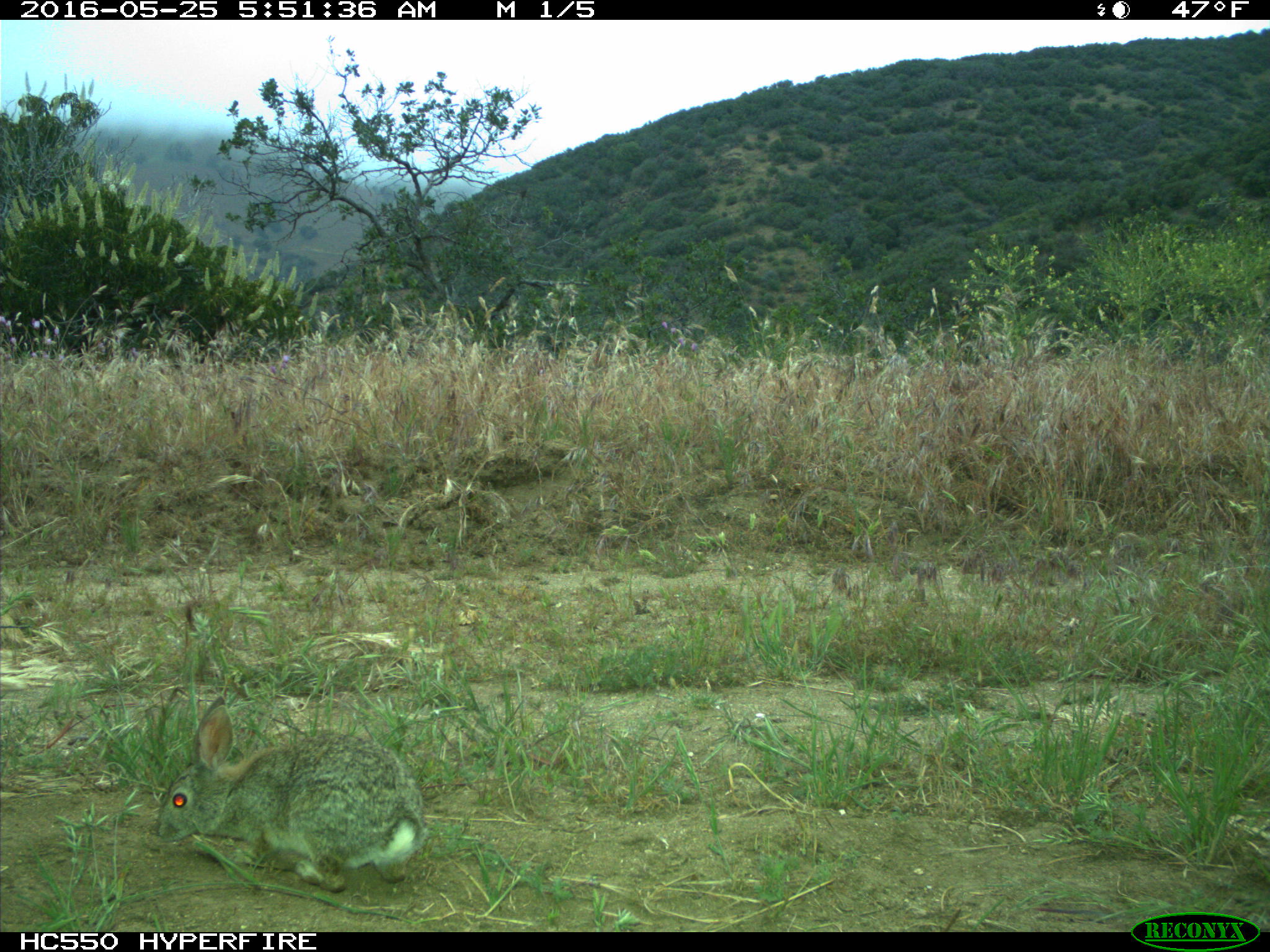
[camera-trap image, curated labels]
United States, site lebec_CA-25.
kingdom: Animalia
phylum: Chordata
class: Mammalia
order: Lagomorpha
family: Leporidae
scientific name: Leporidae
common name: rabbits and hares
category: unidentified rabbit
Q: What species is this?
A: Unidentified rabbit (rabbits and hares) (Leporidae).